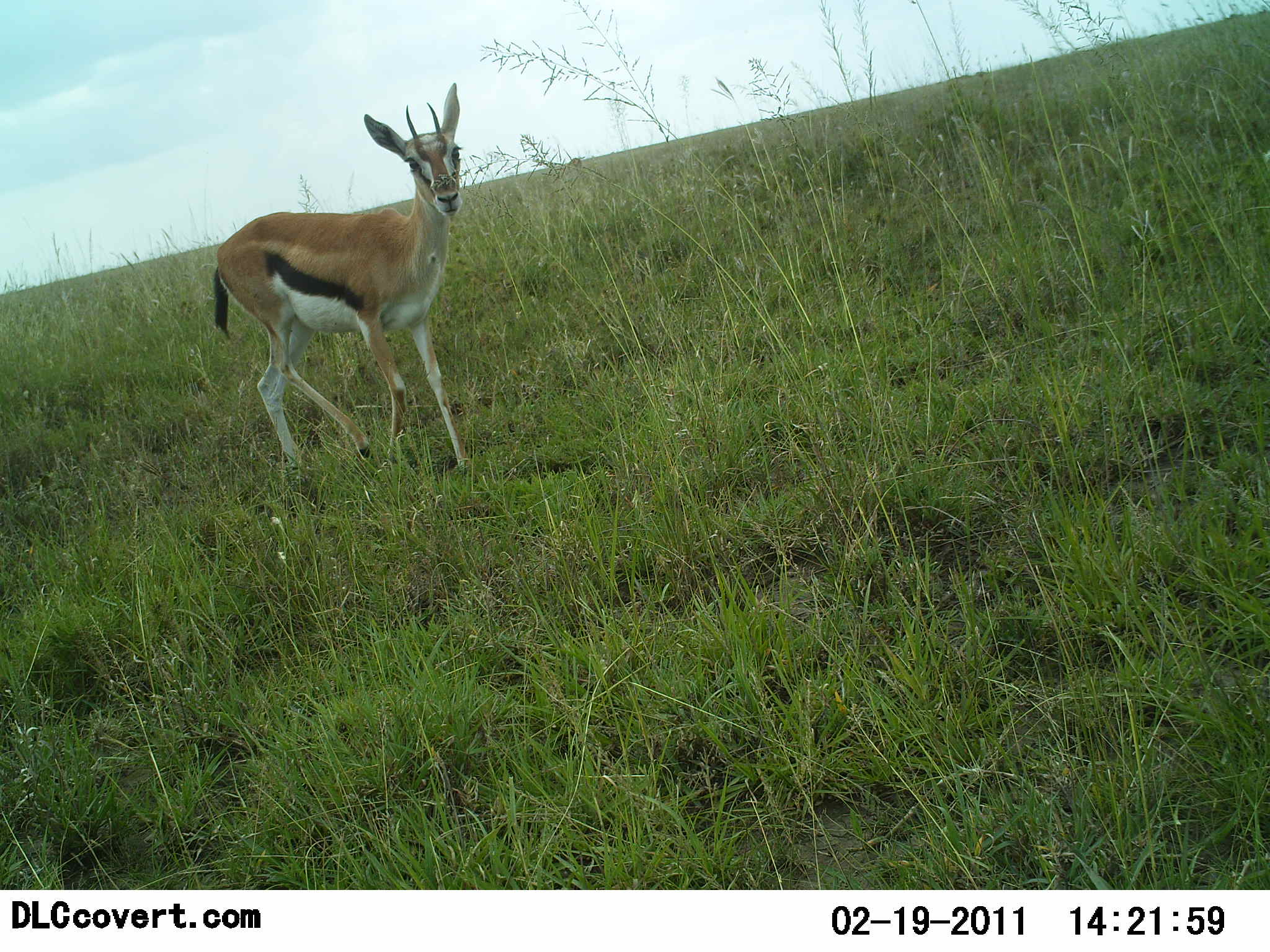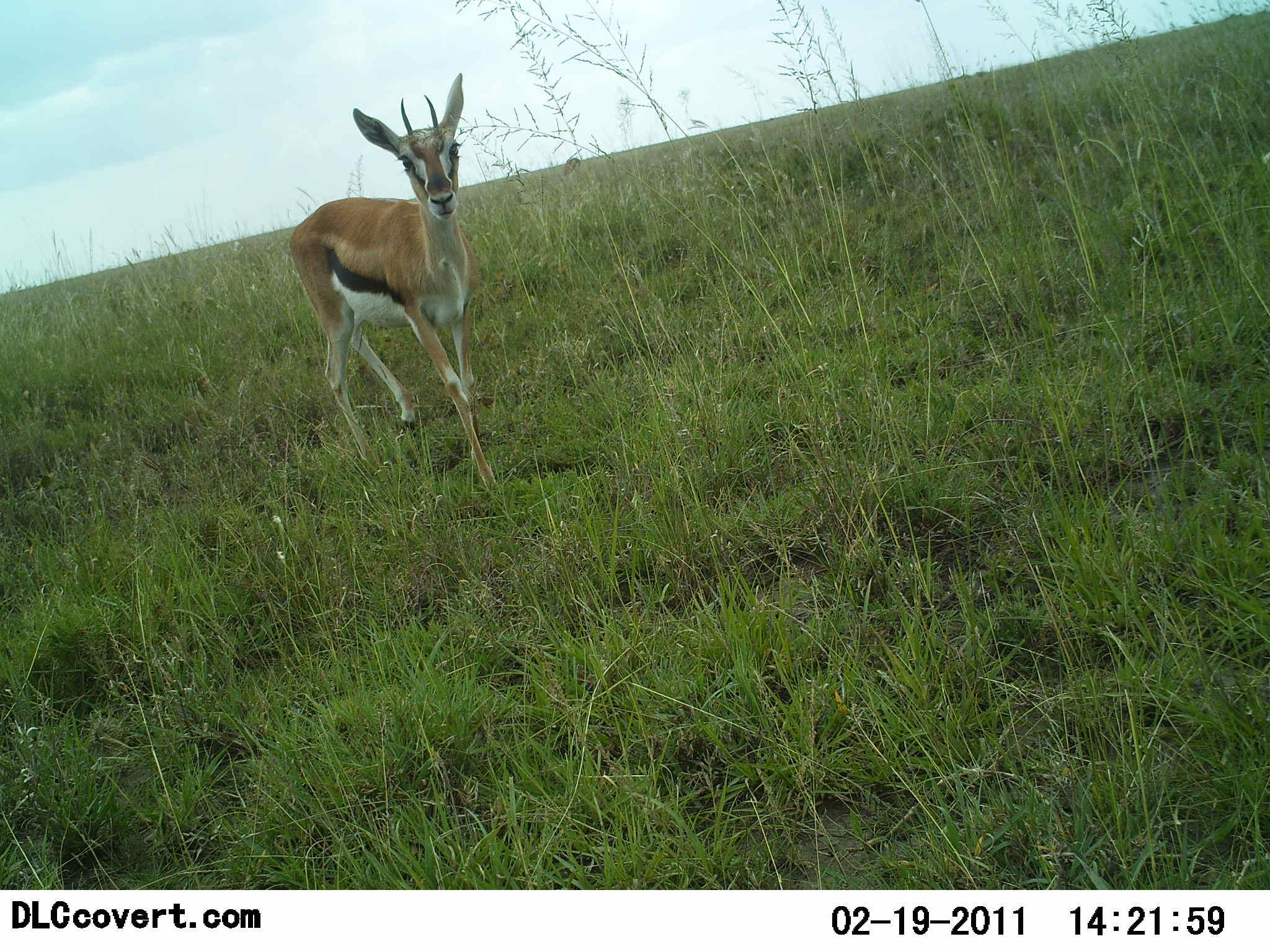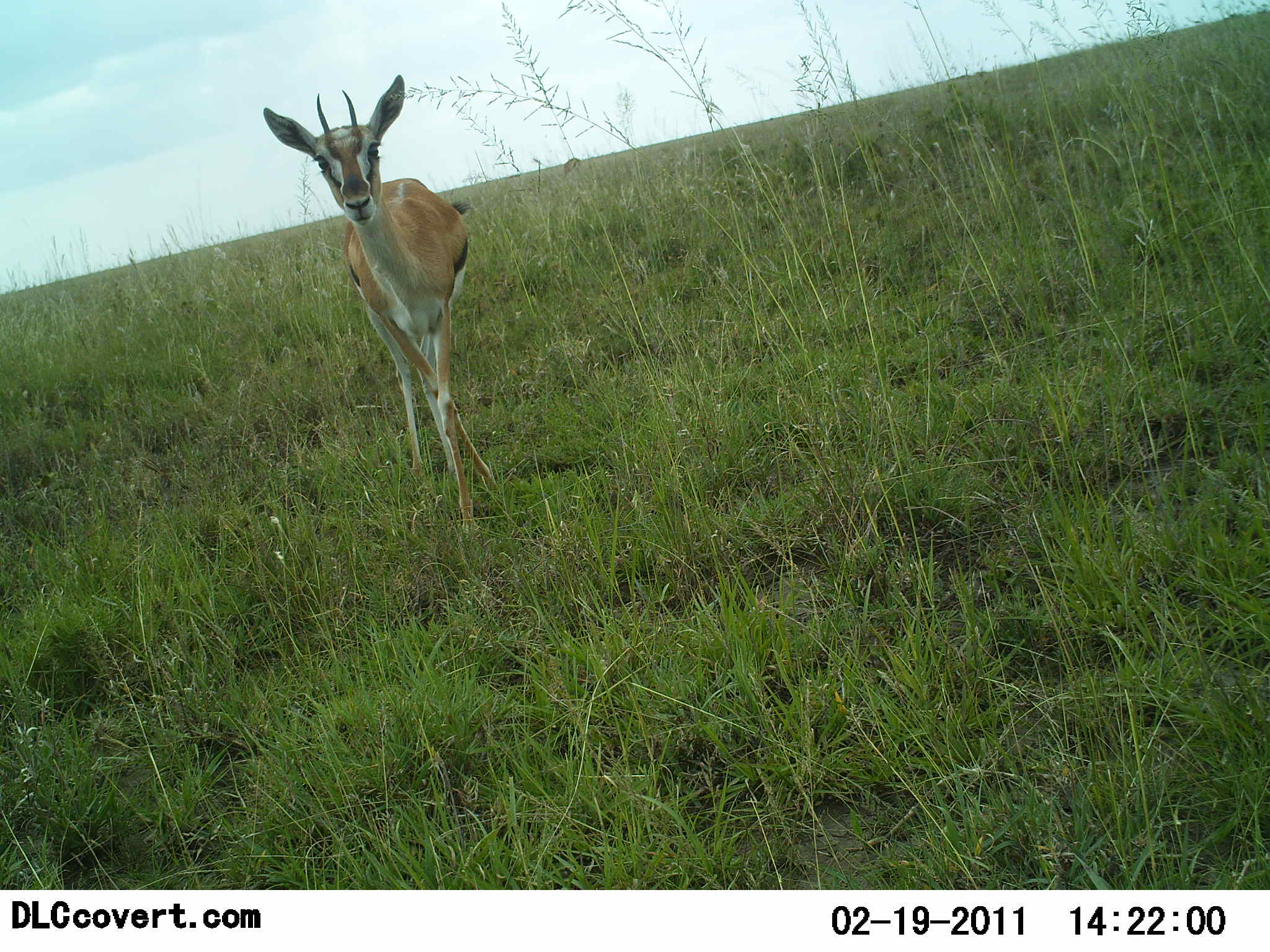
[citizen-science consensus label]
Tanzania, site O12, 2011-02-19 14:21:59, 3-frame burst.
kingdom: Animalia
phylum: Chordata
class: Mammalia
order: Artiodactyla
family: Bovidae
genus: Eudorcas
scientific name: Eudorcas thomsonii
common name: thomson's gazelle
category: gazellethomsons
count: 1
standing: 67%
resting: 0%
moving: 42%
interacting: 8%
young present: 0%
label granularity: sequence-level